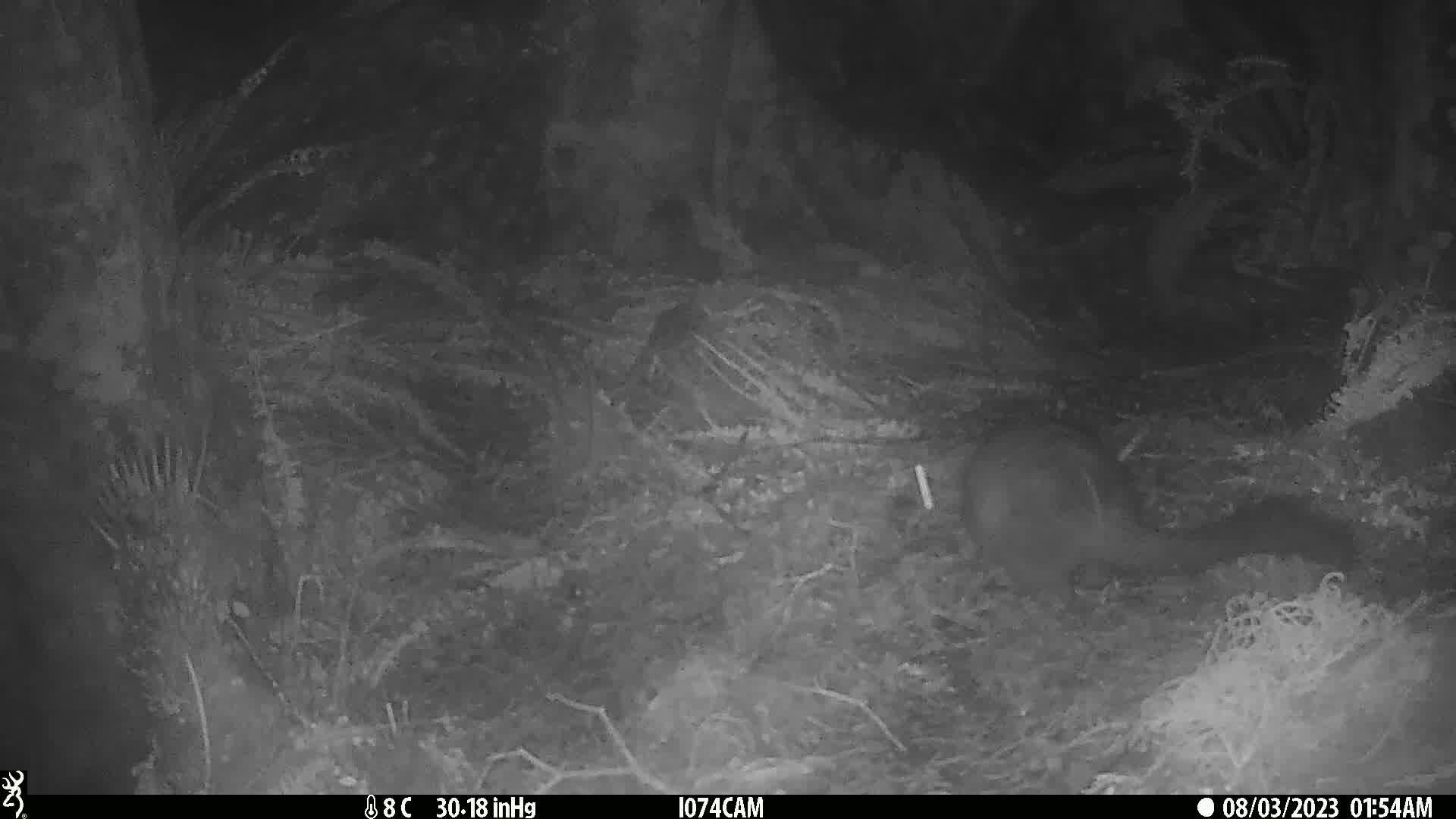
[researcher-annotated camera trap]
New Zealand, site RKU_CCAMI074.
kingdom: Animalia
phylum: Chordata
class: Mammalia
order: Diprotodontia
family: Phalangeridae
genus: Trichosurus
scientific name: Trichosurus vulpecula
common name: common brushtail possum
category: possum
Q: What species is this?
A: Possum (common brushtail possum) (Trichosurus vulpecula).